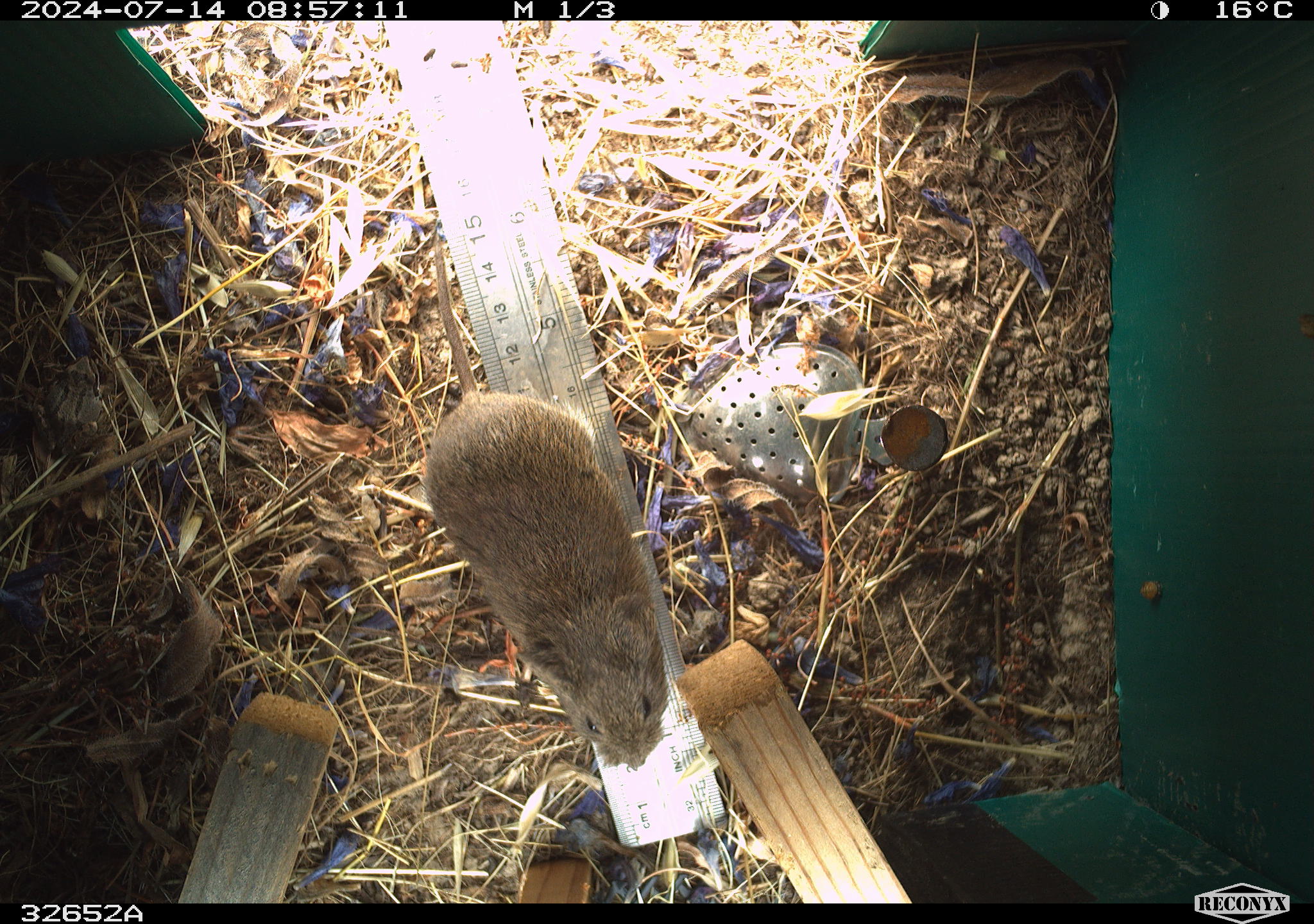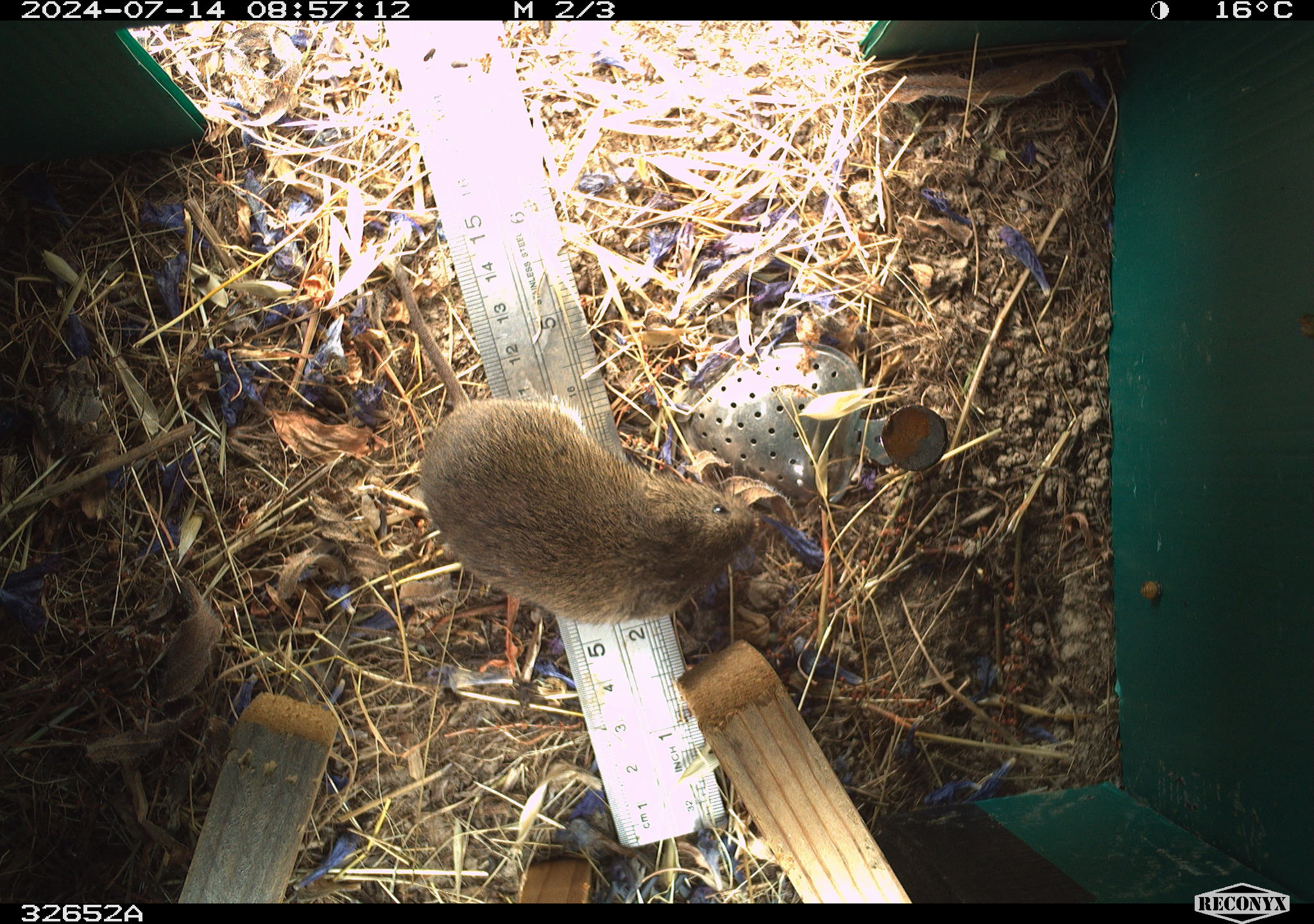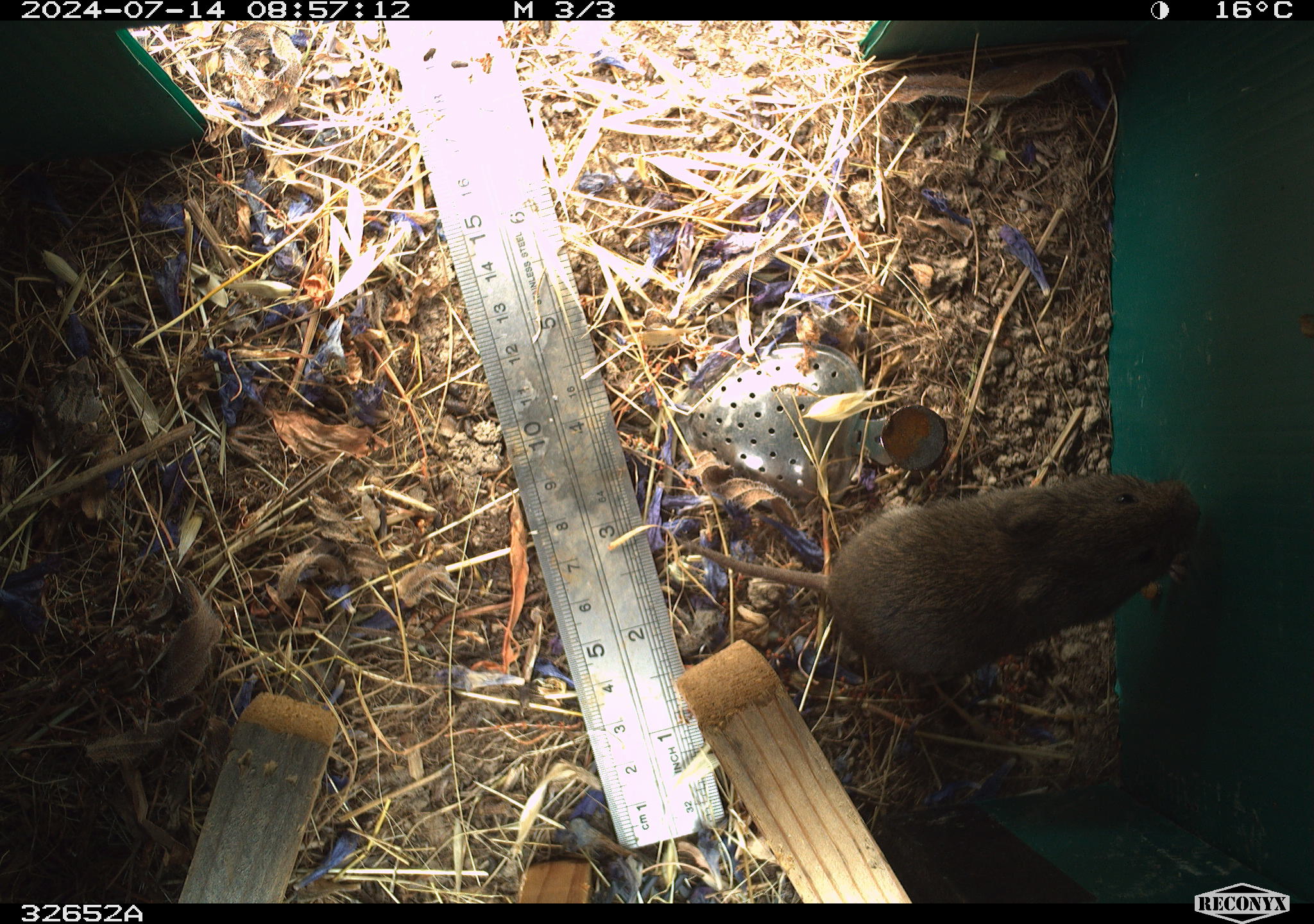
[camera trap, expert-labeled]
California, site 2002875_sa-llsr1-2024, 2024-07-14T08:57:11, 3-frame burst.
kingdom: Animalia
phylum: Chordata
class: Mammalia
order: Rodentia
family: Cricetidae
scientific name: Arvicolinae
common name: voles, lemmings, and muskrats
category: arvicolinae subfamily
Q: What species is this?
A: Arvicolinae subfamily (voles, lemmings, and muskrats) (Arvicolinae).